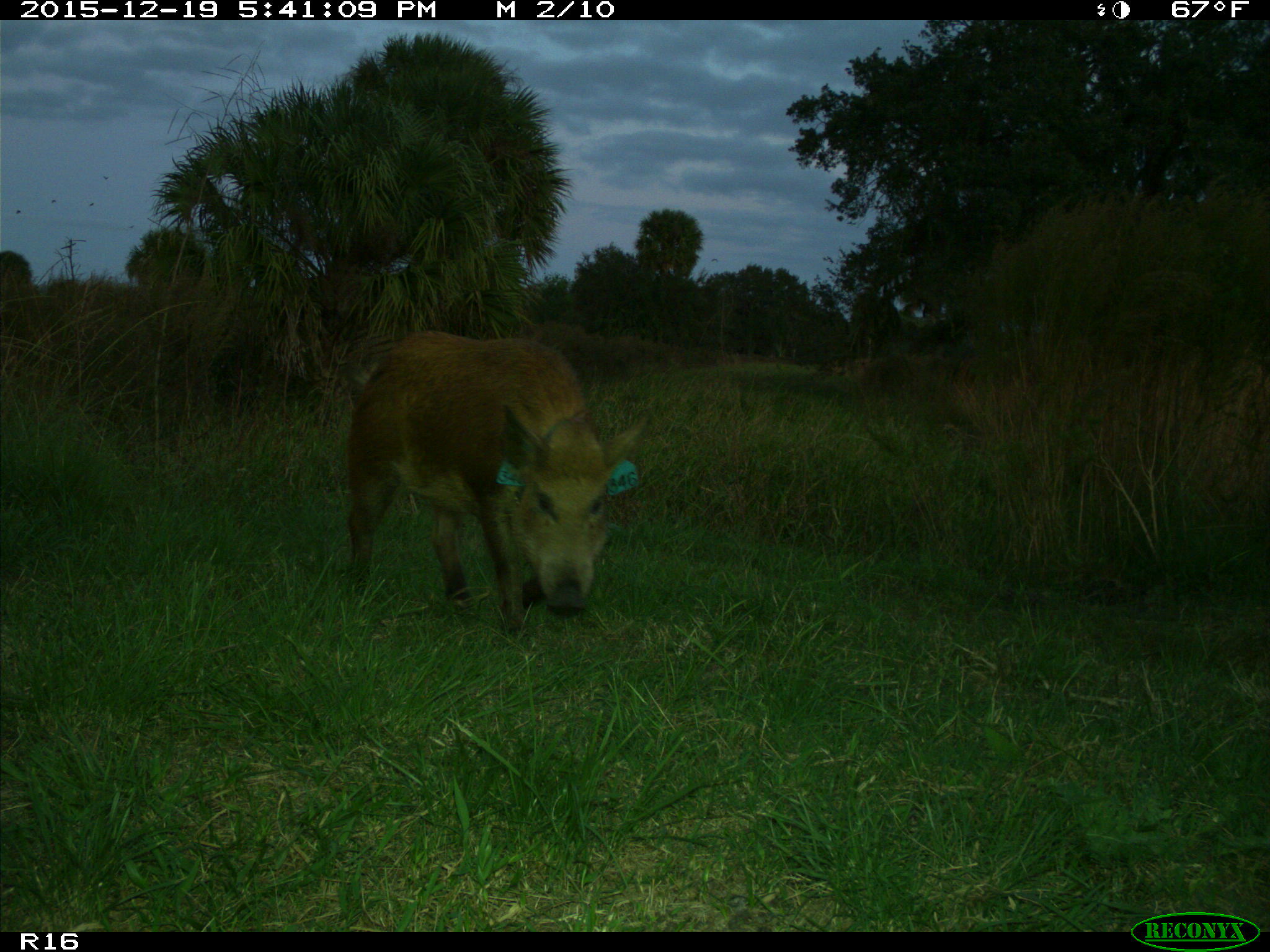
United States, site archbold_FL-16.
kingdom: Animalia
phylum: Chordata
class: Mammalia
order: Artiodactyla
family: Suidae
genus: Sus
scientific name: Sus scrofa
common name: wild boar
Sus scrofa (wild boar).